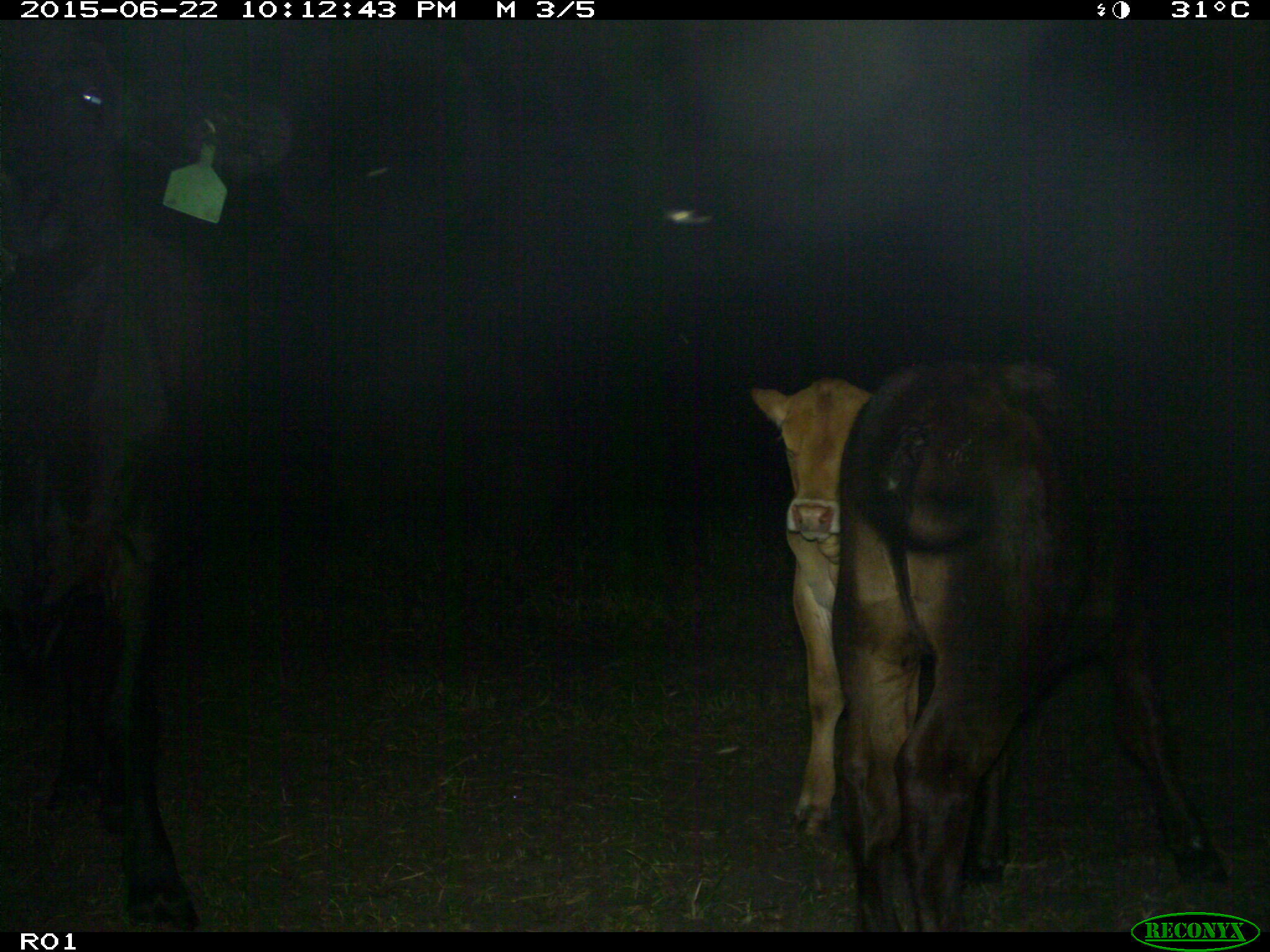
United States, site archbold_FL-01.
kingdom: Animalia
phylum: Chordata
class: Mammalia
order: Artiodactyla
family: Bovidae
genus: Bos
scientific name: Bos taurus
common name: domestic cow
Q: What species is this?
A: Bos taurus (domestic cow).